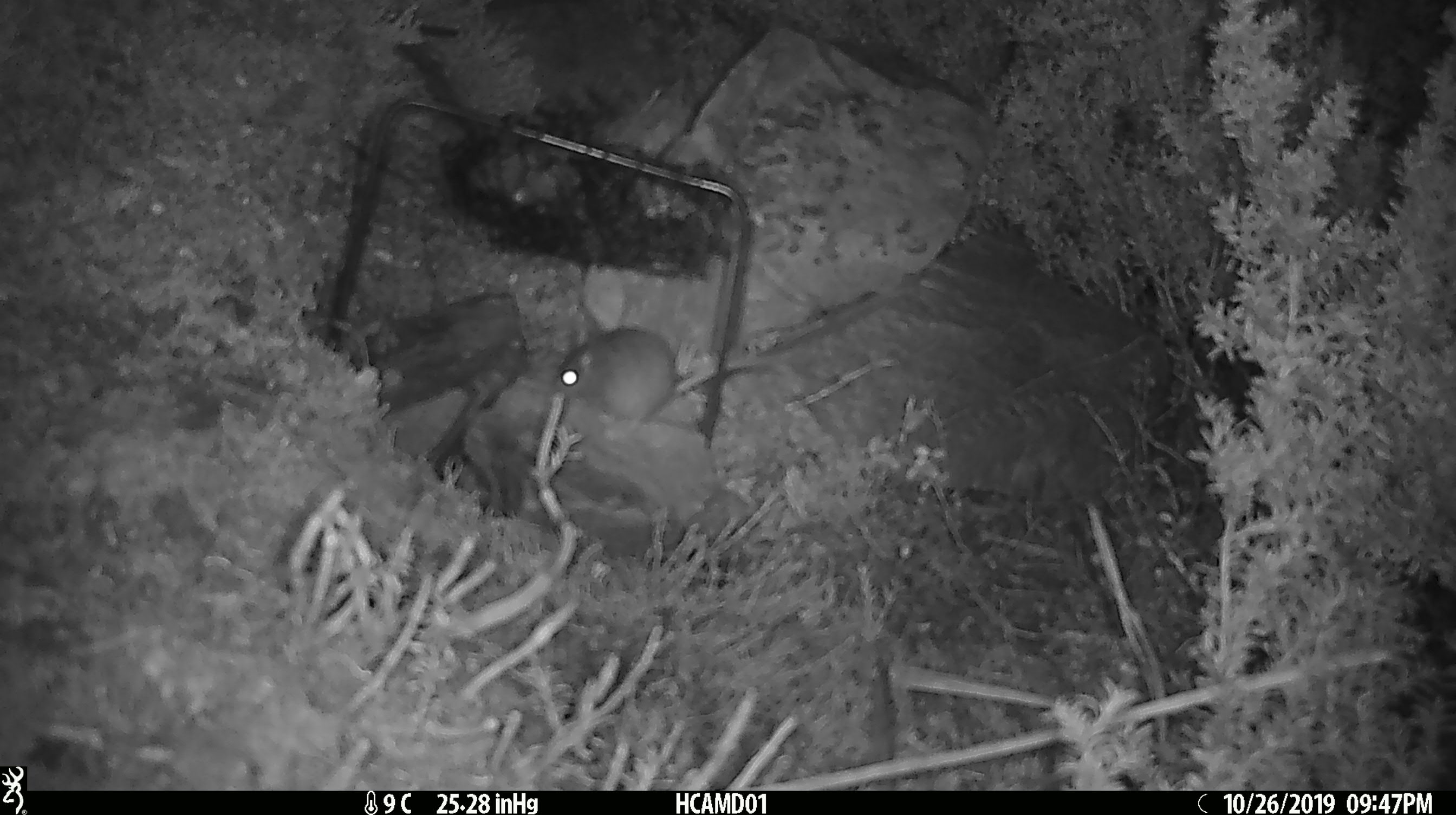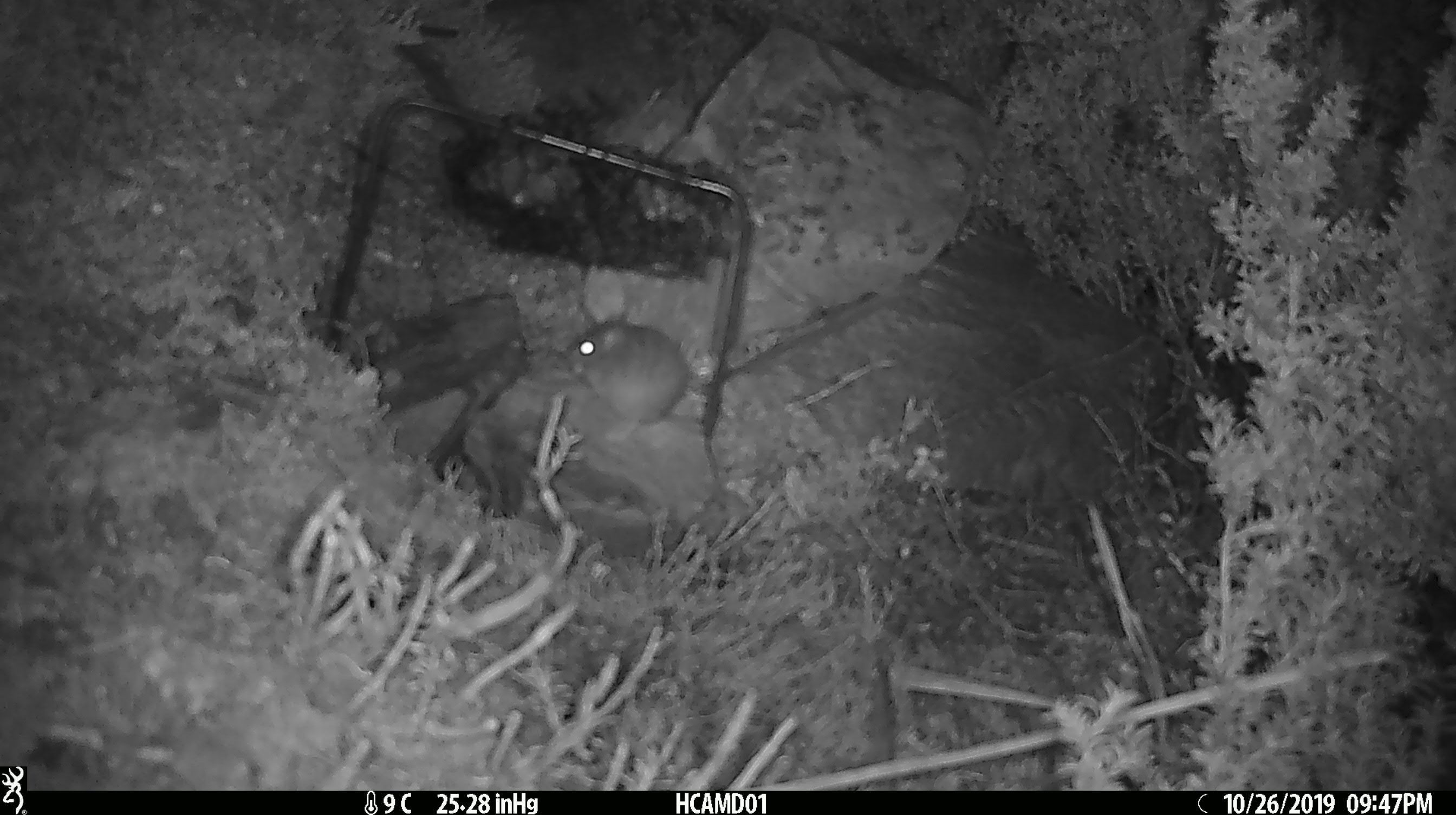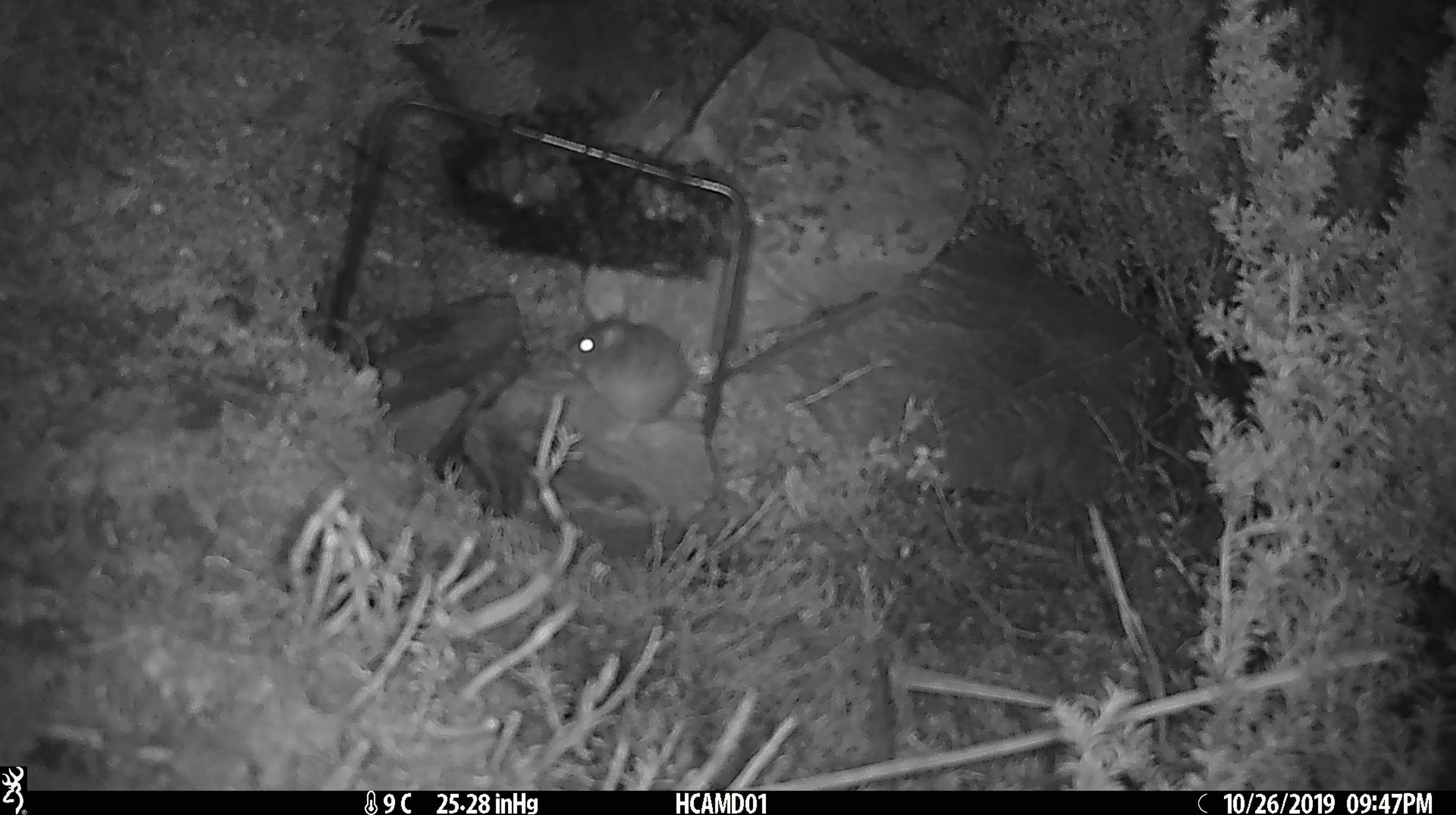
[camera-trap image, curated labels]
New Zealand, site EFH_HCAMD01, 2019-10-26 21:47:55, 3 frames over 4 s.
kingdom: Animalia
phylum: Chordata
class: Mammalia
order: Rodentia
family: Muridae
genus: Mus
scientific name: Mus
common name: mouse